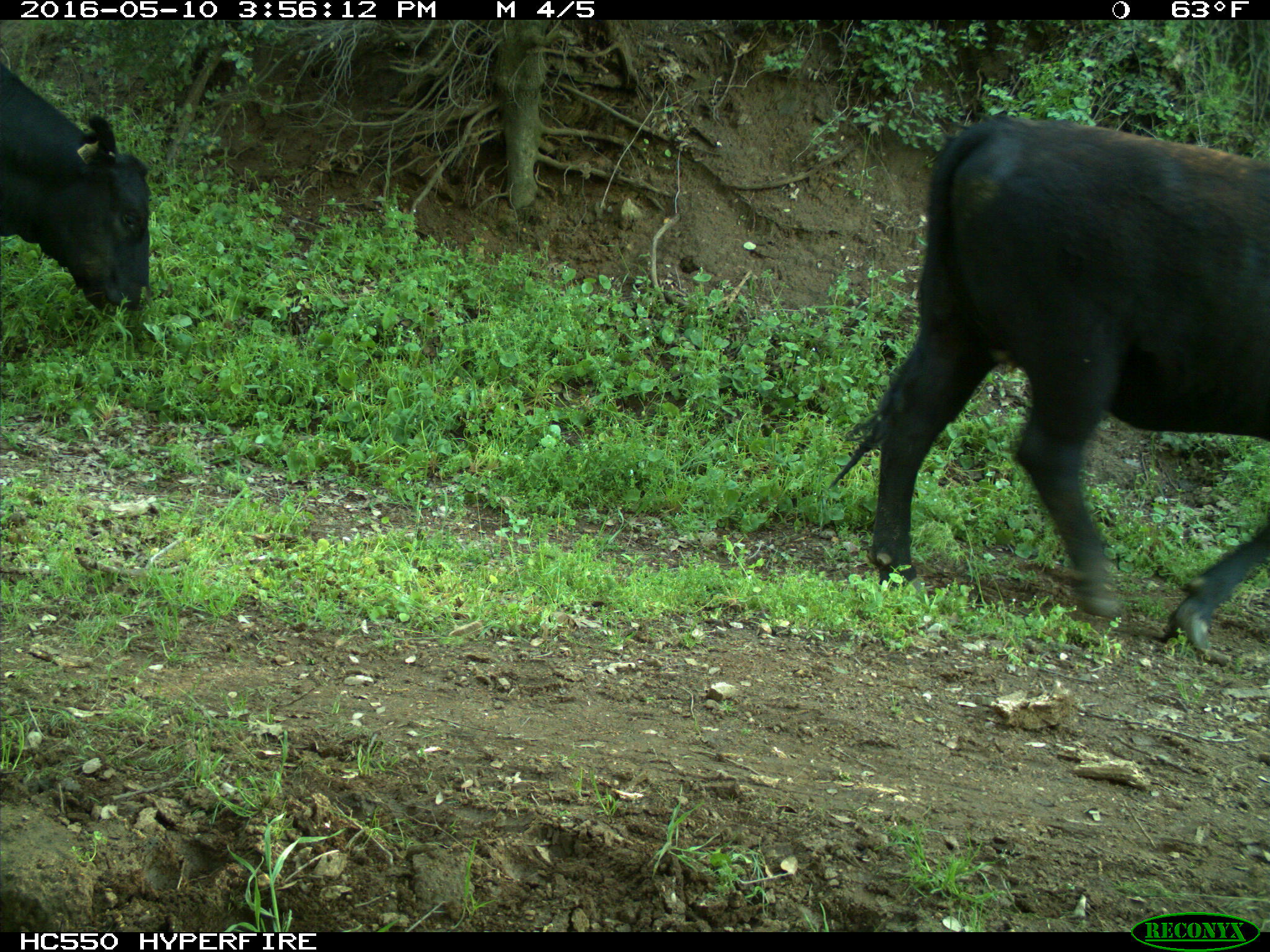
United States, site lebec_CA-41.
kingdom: Animalia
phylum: Chordata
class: Mammalia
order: Artiodactyla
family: Bovidae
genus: Bos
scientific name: Bos taurus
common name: domestic cow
Bos taurus (domestic cow).